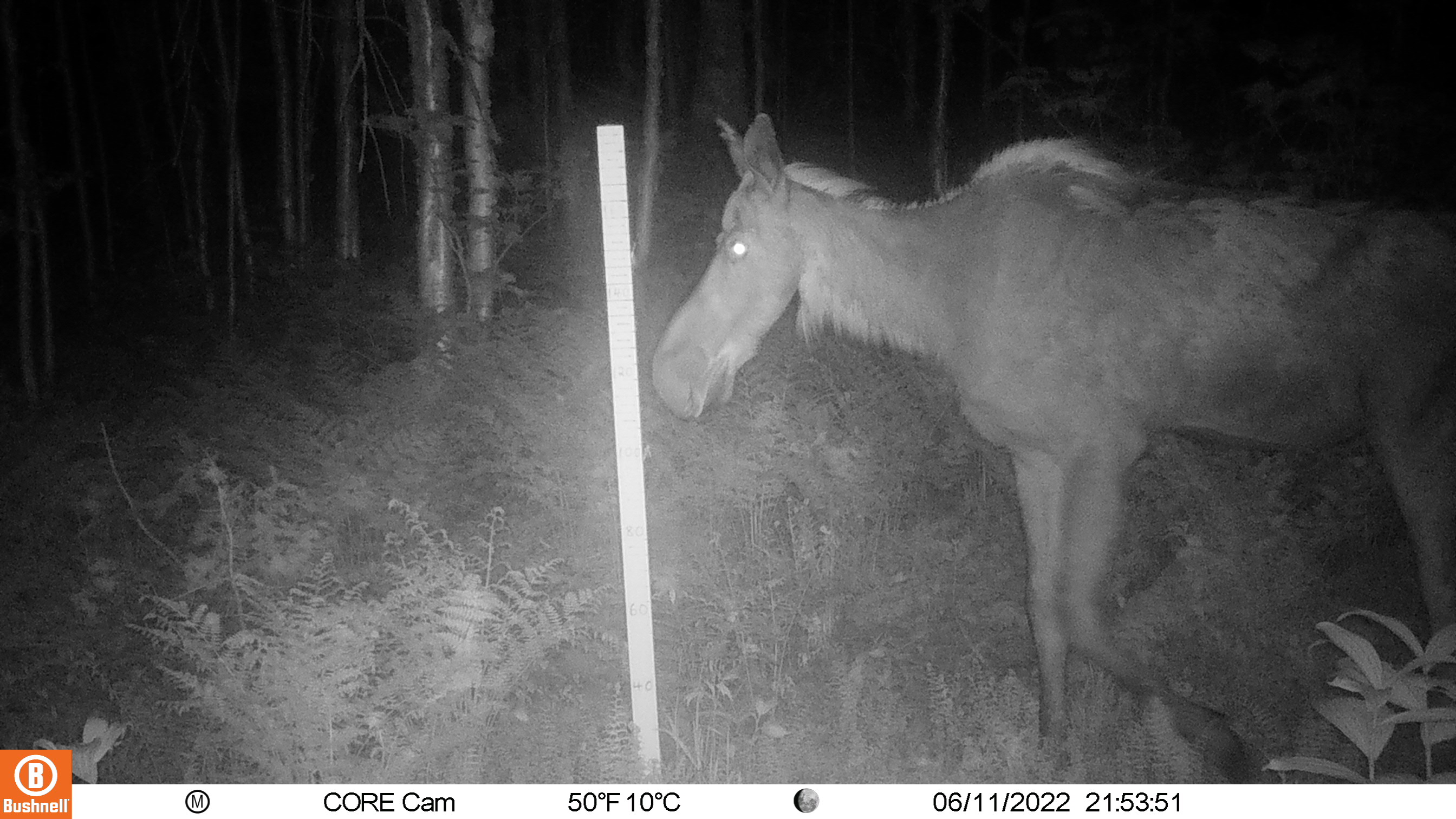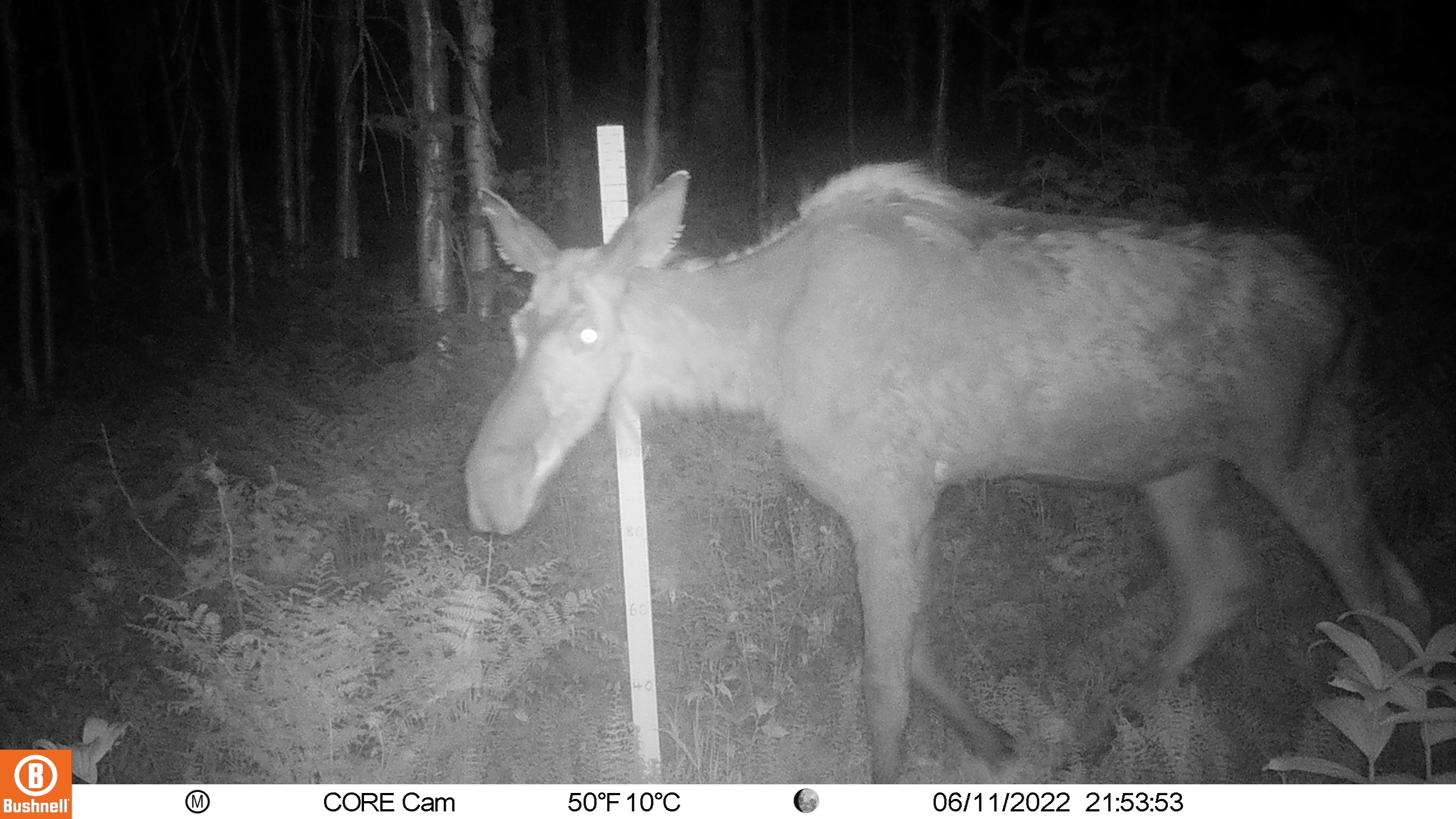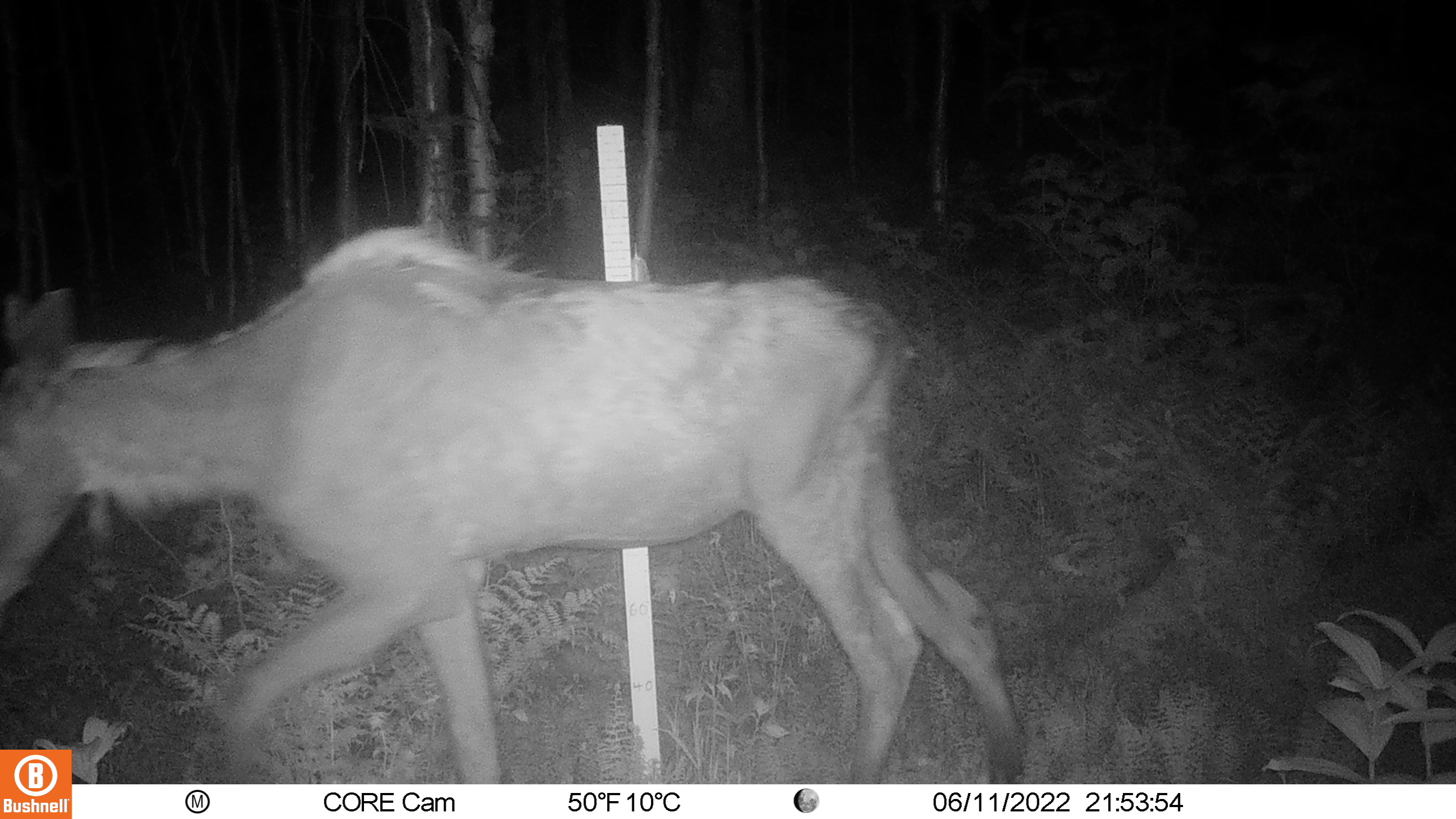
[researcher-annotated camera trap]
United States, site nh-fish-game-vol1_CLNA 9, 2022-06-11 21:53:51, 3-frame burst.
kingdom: Animalia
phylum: Chordata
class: Mammalia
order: Artiodactyla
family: Cervidae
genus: Alces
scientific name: Alces alces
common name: moose